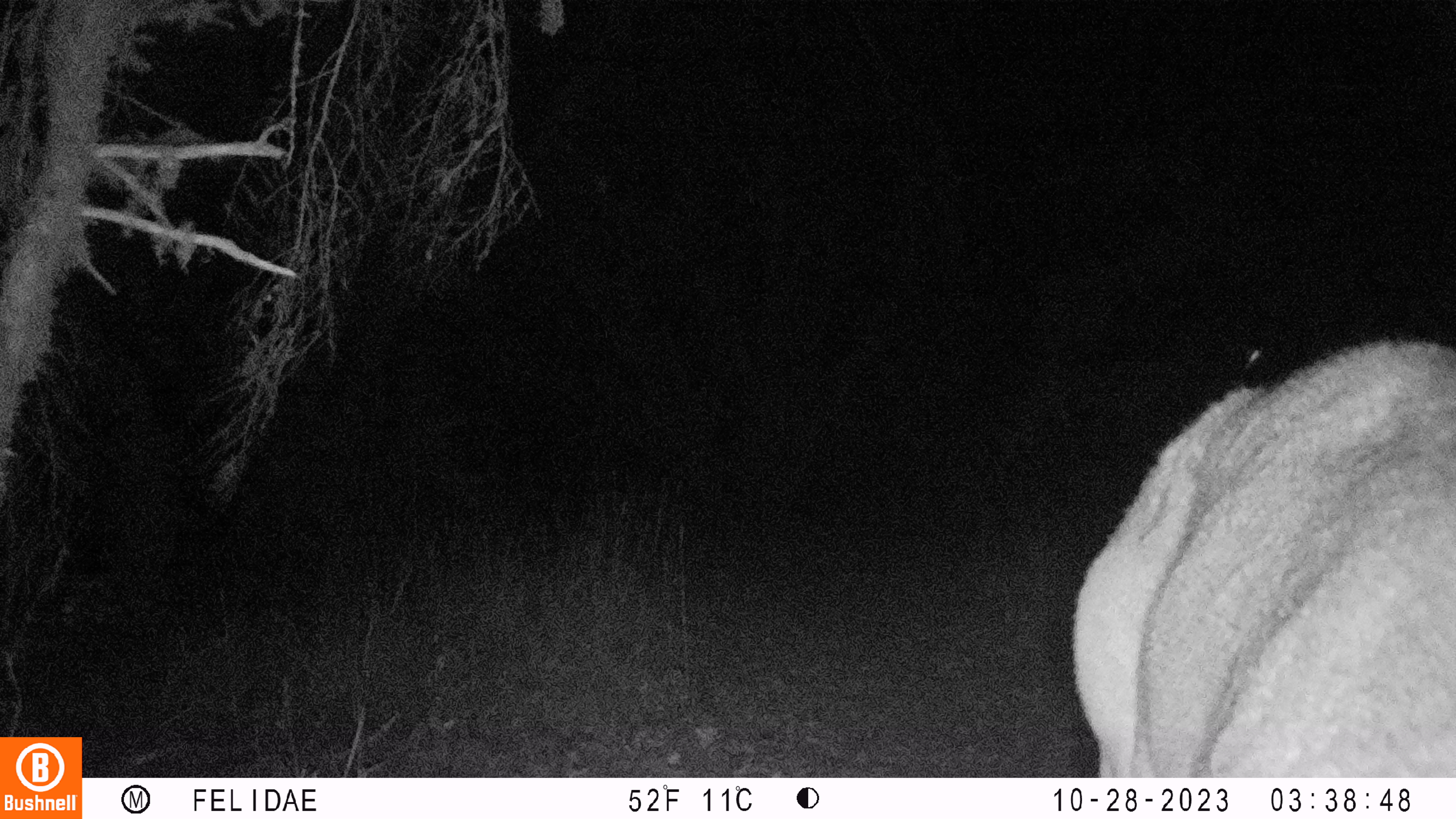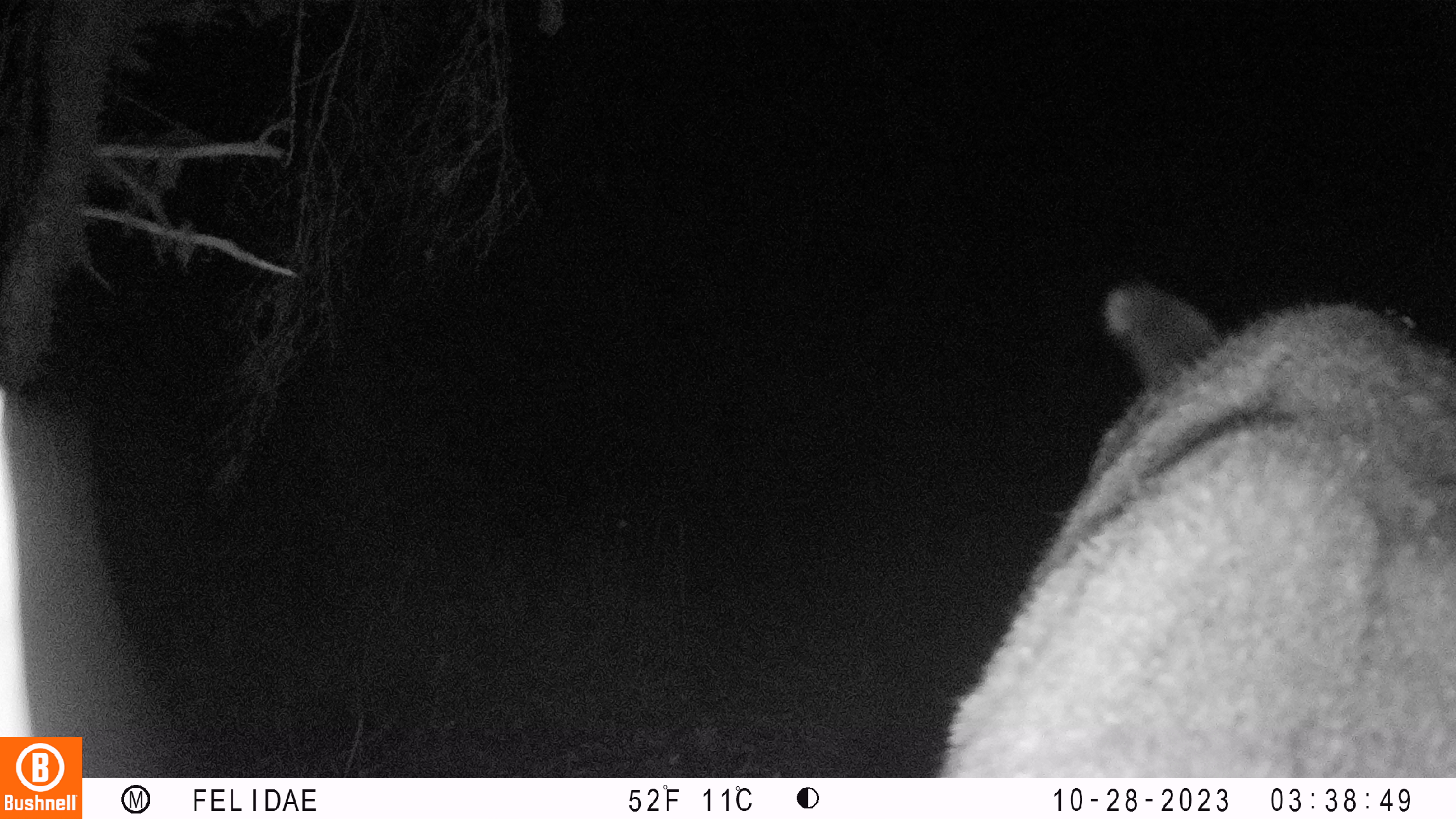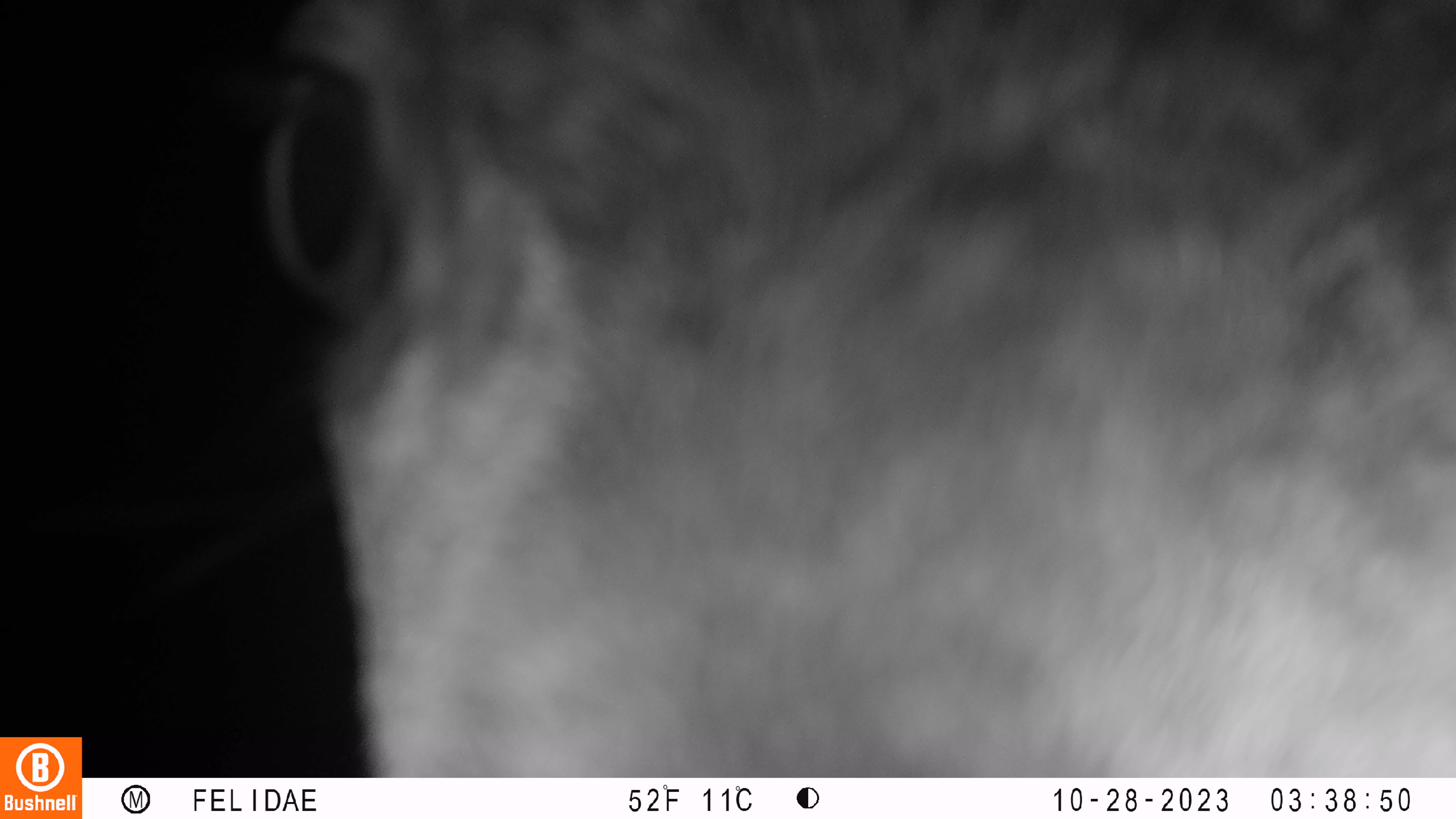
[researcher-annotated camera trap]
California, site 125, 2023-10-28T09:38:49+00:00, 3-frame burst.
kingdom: Animalia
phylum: Chordata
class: Mammalia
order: Artiodactyla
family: Cervidae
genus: Odocoileus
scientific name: Odocoileus hemionus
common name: mule deer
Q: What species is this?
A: Mule deer (Odocoileus hemionus).